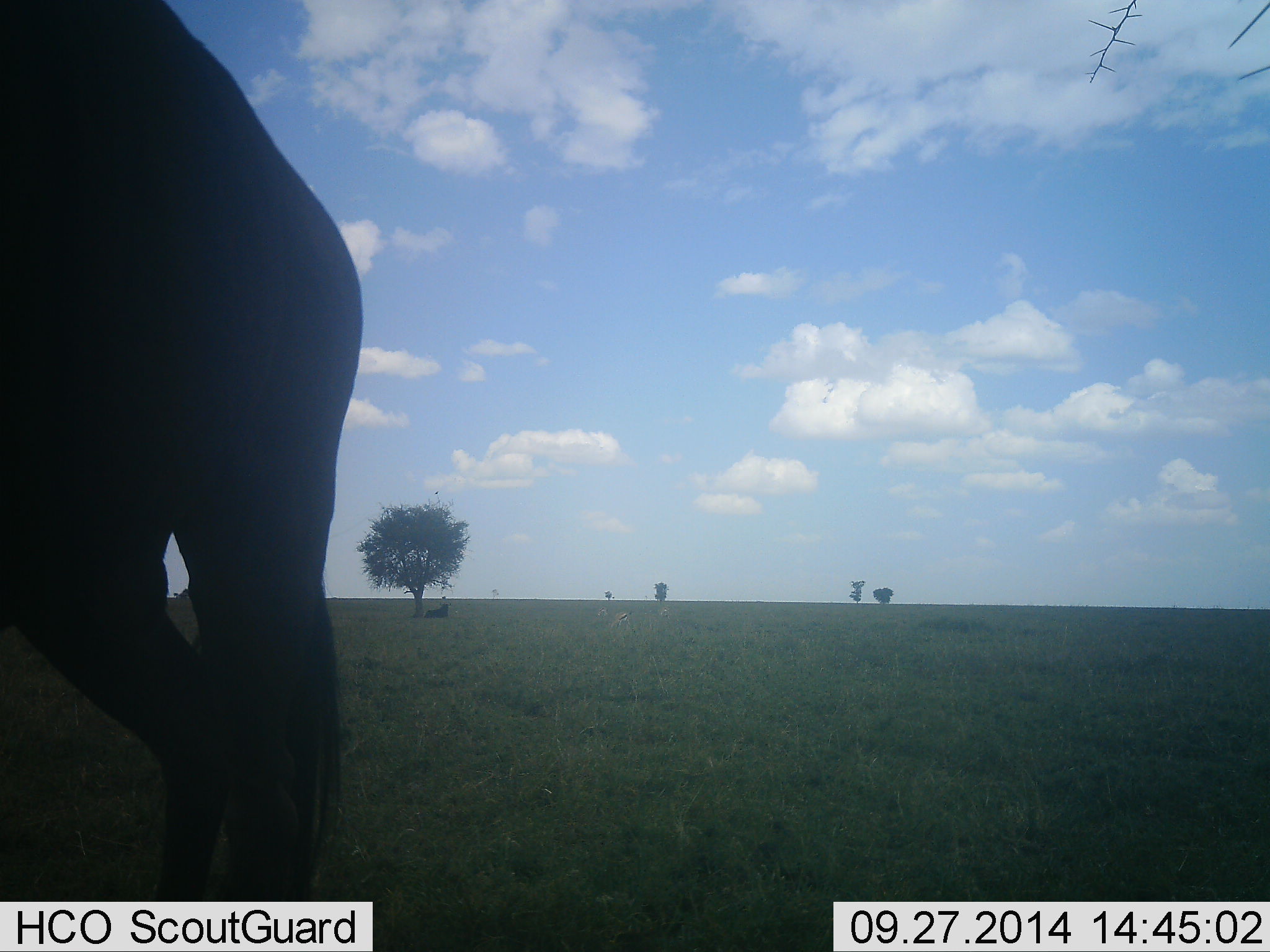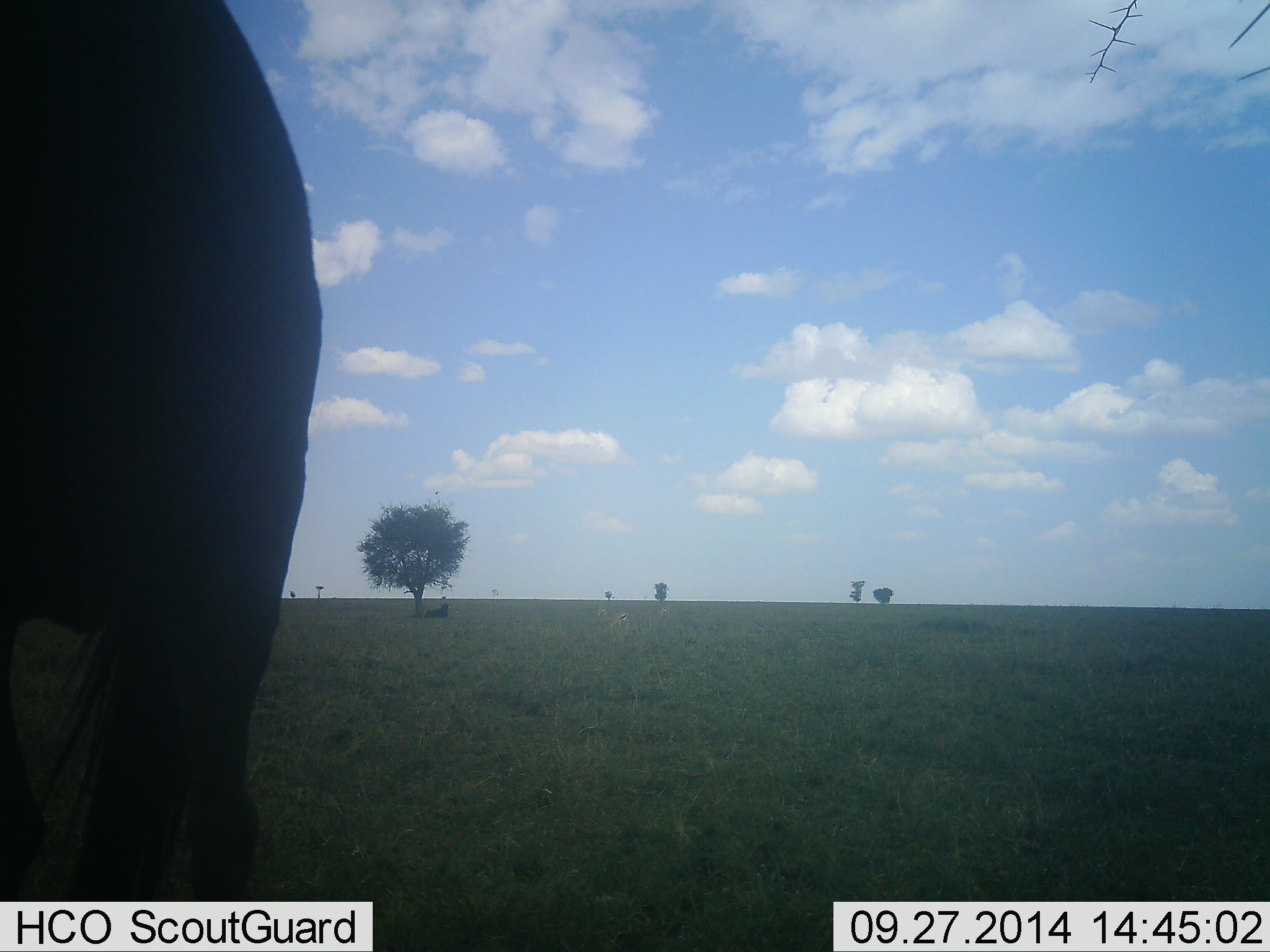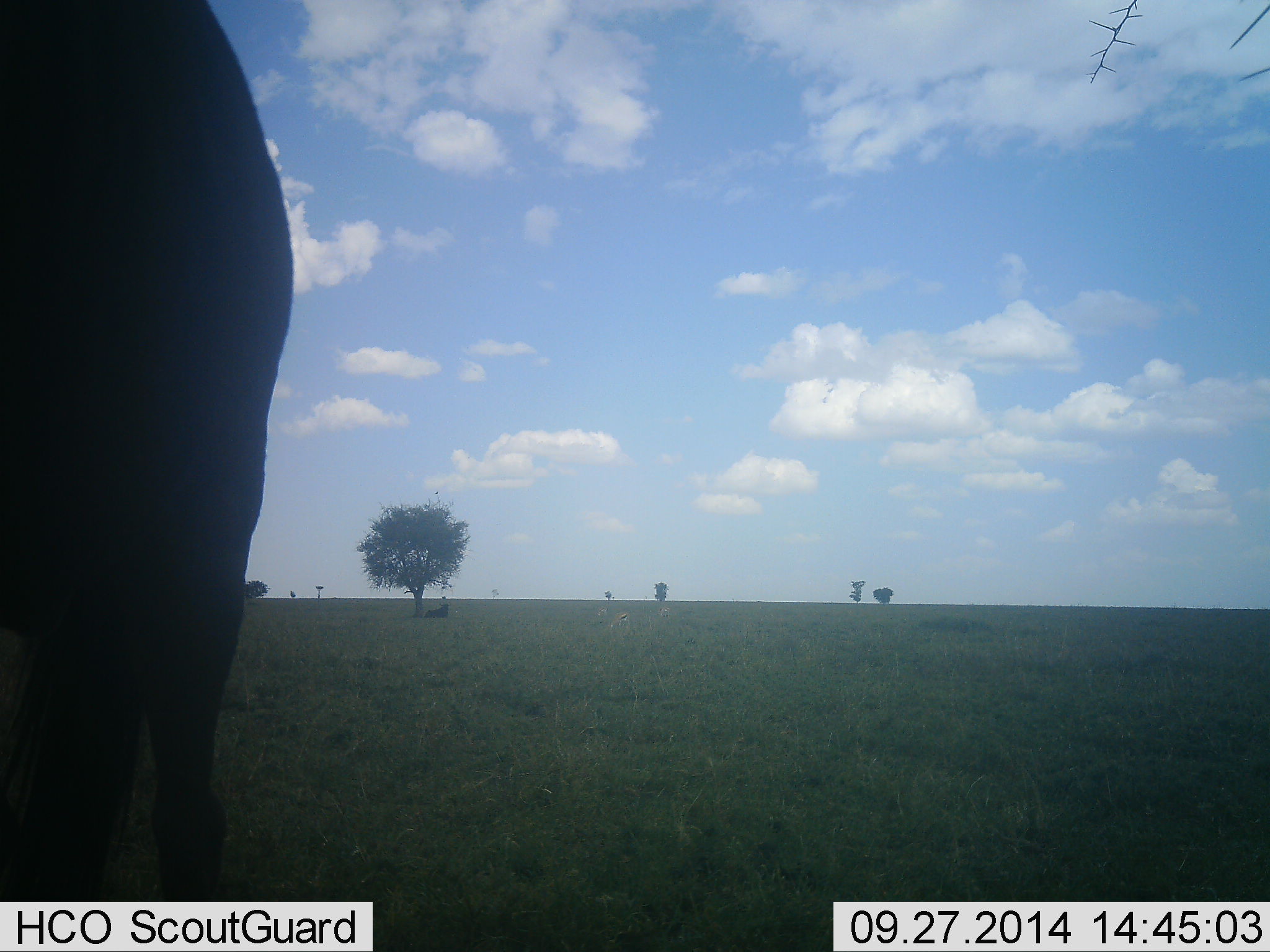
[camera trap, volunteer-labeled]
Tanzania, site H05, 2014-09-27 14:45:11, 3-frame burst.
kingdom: Animalia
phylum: Chordata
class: Mammalia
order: Artiodactyla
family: Bovidae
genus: Connochaetes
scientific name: Connochaetes taurinus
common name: blue wildebeest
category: wildebeest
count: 1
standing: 80%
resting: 20%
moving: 20%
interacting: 0%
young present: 0%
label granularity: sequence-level